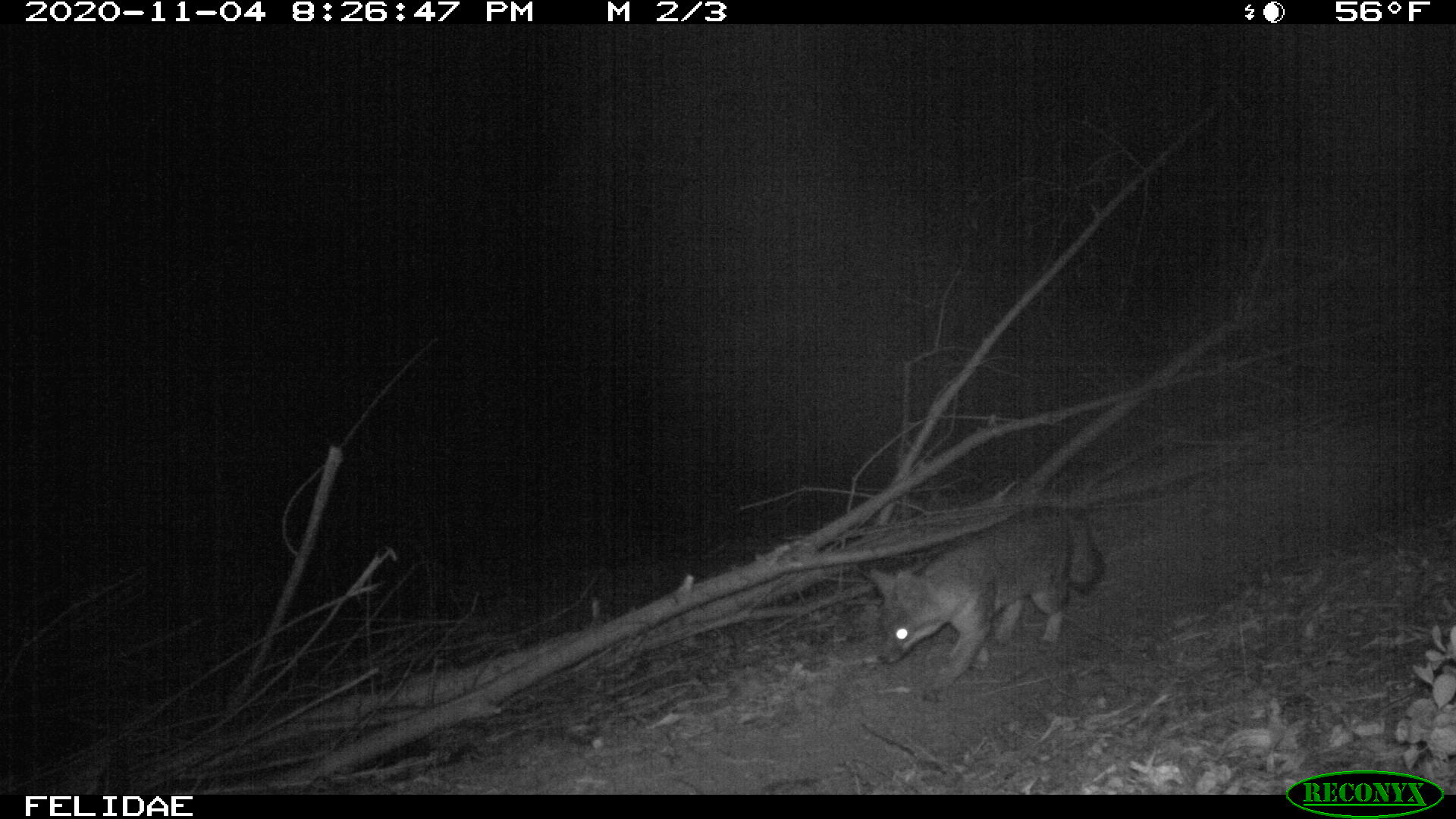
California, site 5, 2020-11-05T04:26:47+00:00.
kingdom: Animalia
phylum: Chordata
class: Mammalia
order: Carnivora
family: Canidae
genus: Urocyon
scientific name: Urocyon cinereoargenteus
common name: gray fox